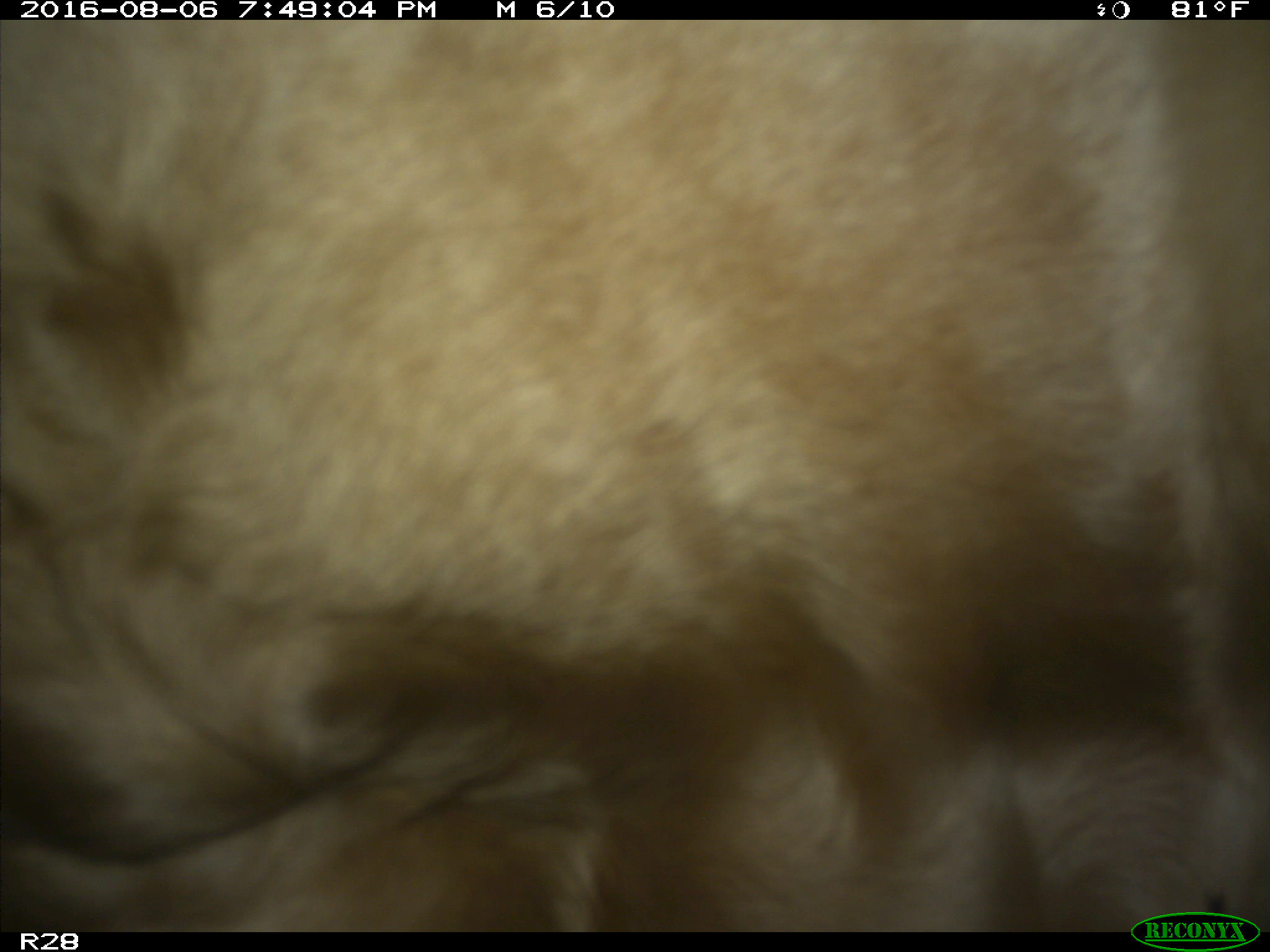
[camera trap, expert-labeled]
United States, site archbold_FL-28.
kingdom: Animalia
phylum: Chordata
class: Mammalia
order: Artiodactyla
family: Bovidae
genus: Bos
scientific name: Bos taurus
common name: domestic cow